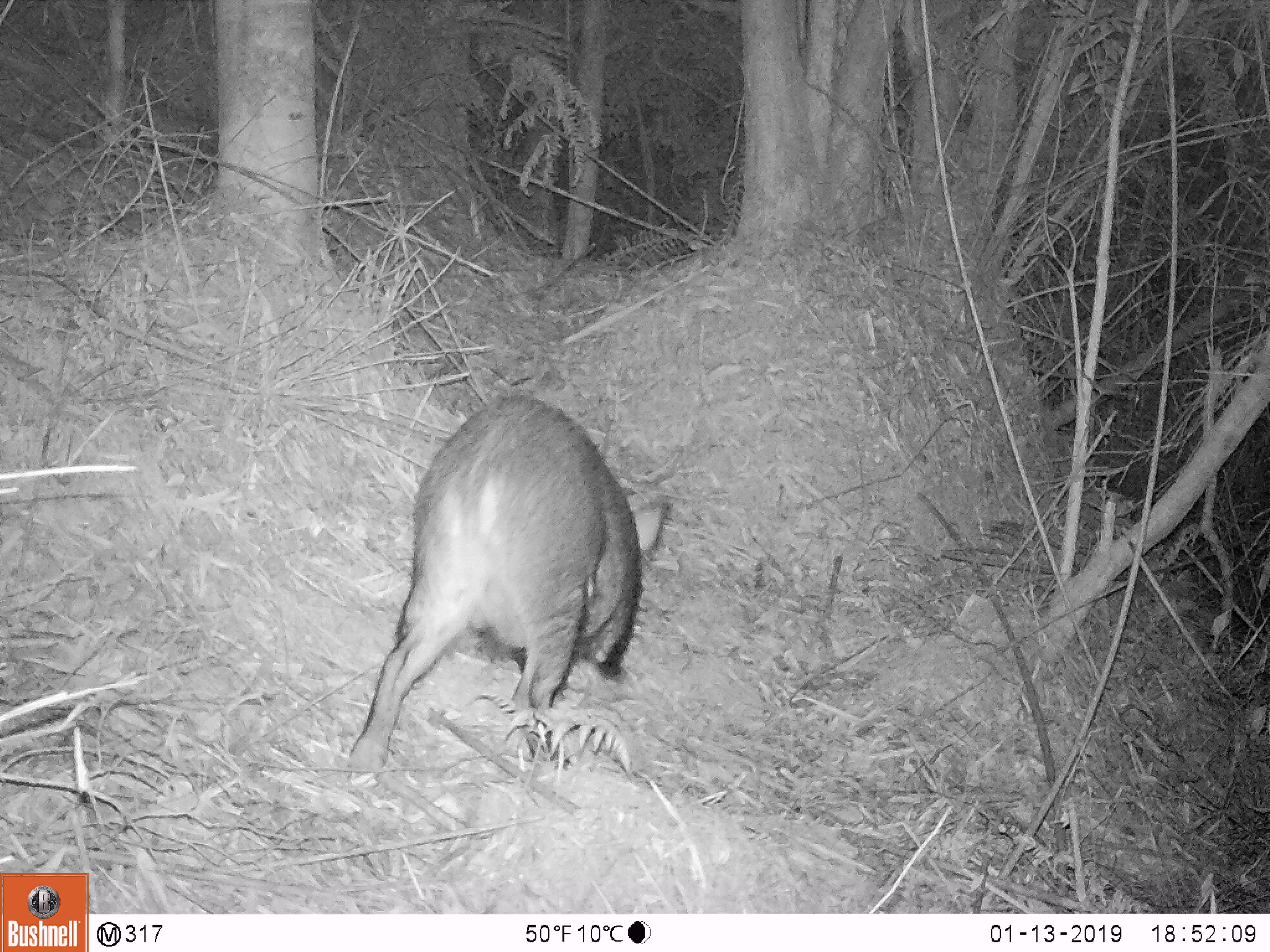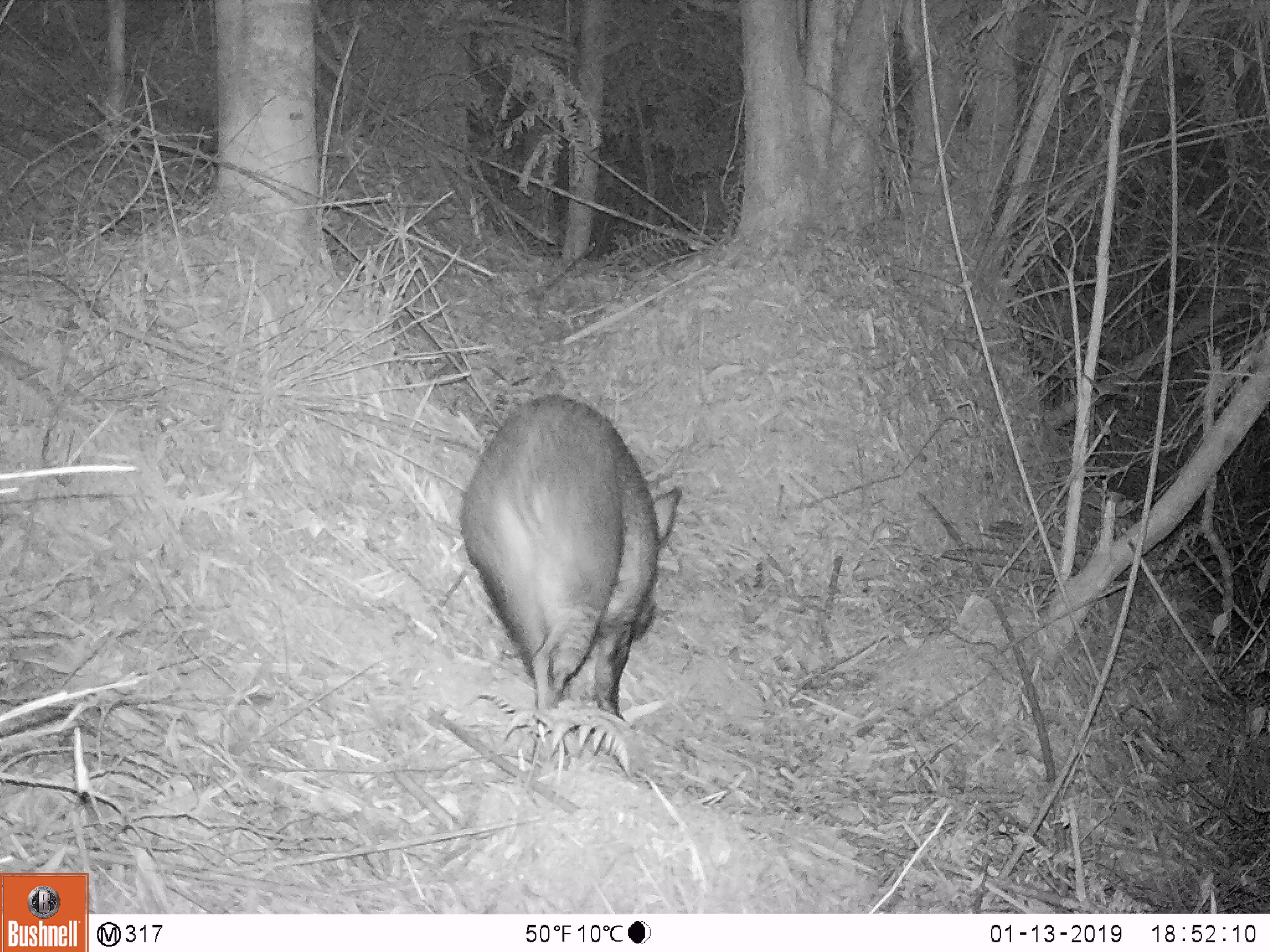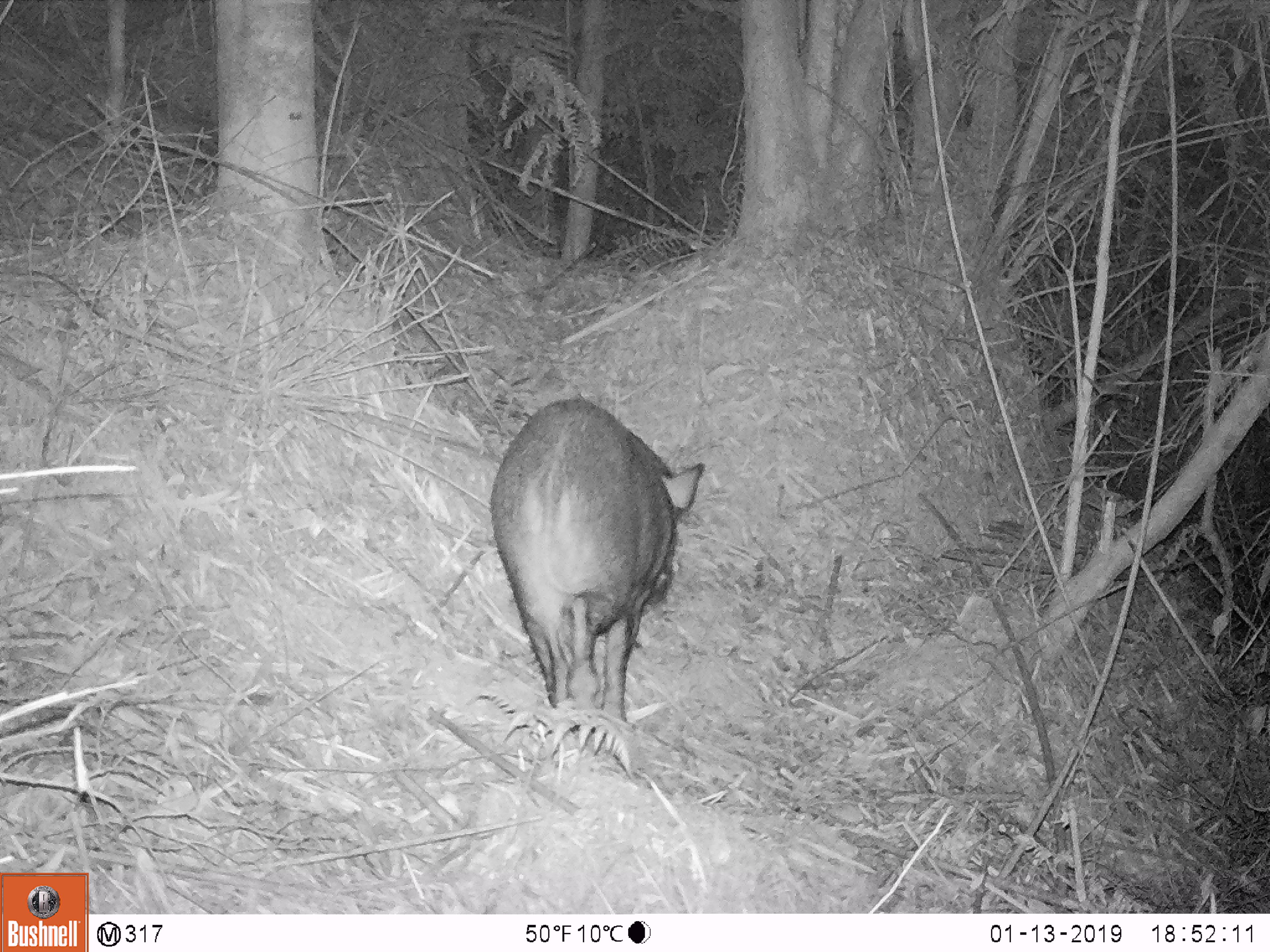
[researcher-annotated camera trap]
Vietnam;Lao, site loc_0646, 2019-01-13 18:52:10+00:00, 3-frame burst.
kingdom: Animalia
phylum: Chordata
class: Mammalia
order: Artiodactyla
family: Suidae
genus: Sus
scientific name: Sus scrofa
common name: eurasian wild pig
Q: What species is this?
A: Eurasian wild pig (Sus scrofa).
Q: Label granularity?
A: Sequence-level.